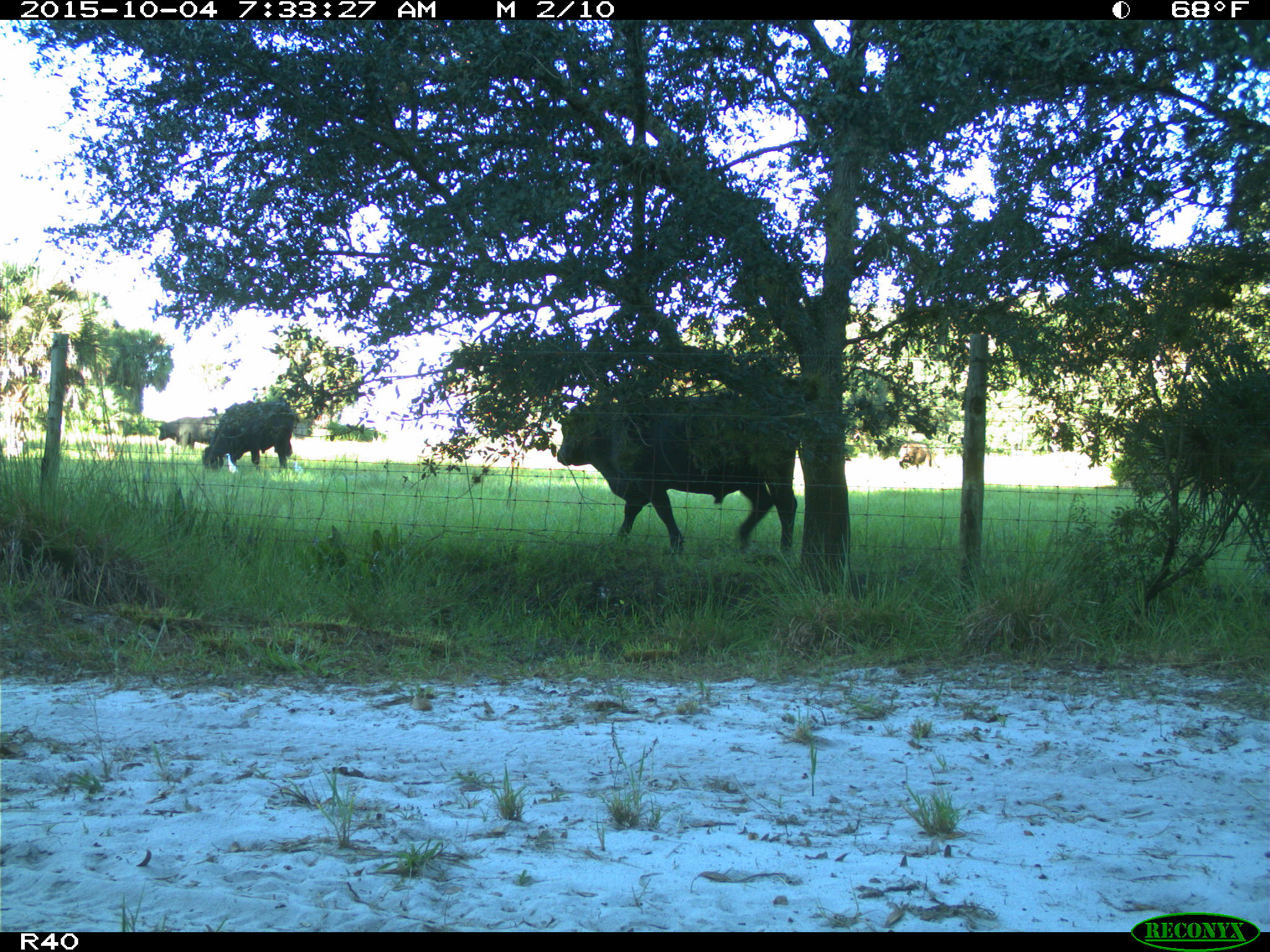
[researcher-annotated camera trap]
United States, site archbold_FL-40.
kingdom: Animalia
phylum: Chordata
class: Mammalia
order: Artiodactyla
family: Bovidae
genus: Bos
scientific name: Bos taurus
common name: domestic cow